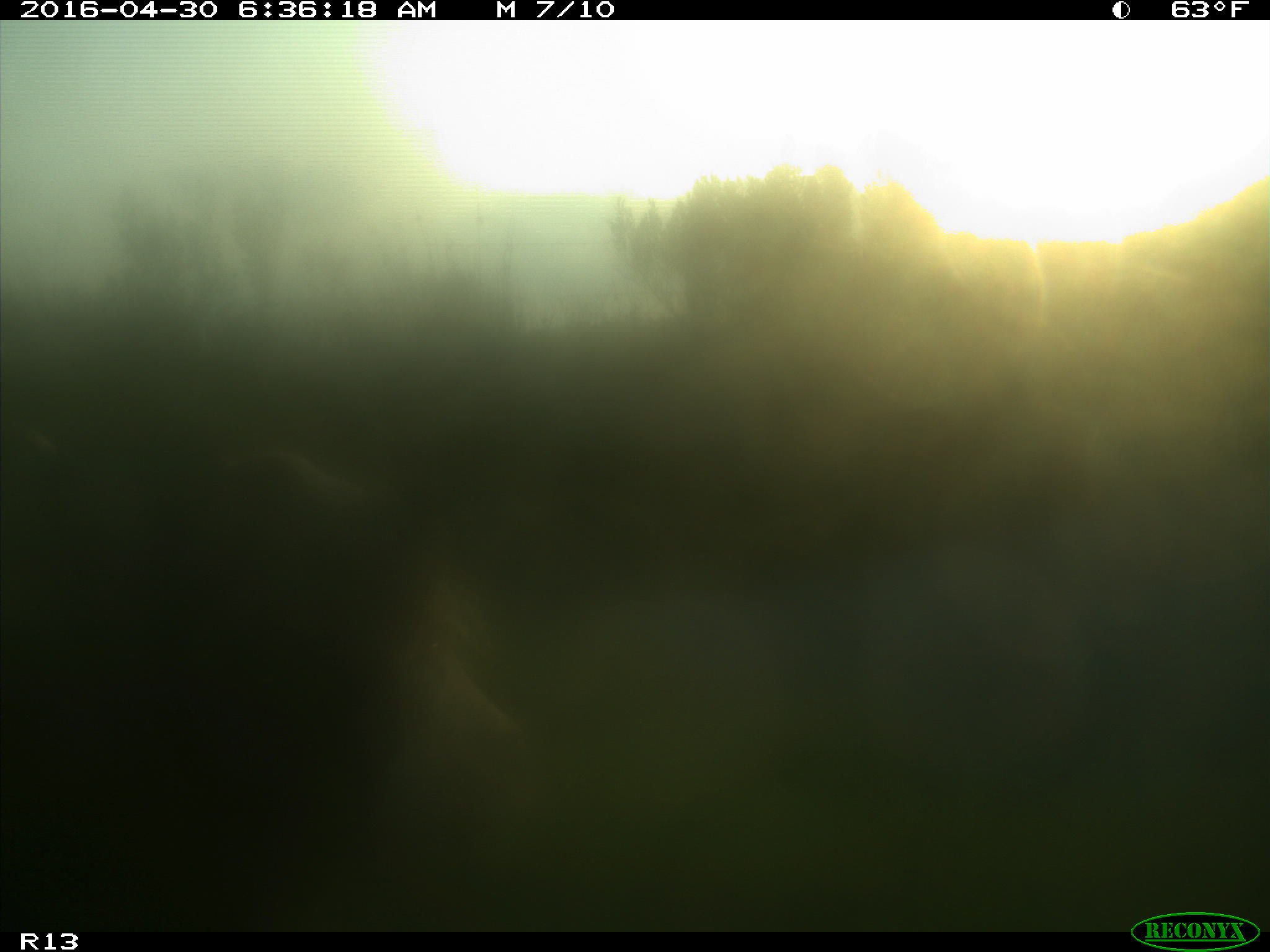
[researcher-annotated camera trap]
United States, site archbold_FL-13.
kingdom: Animalia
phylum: Chordata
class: Mammalia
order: Artiodactyla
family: Bovidae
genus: Bos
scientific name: Bos taurus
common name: domestic cow